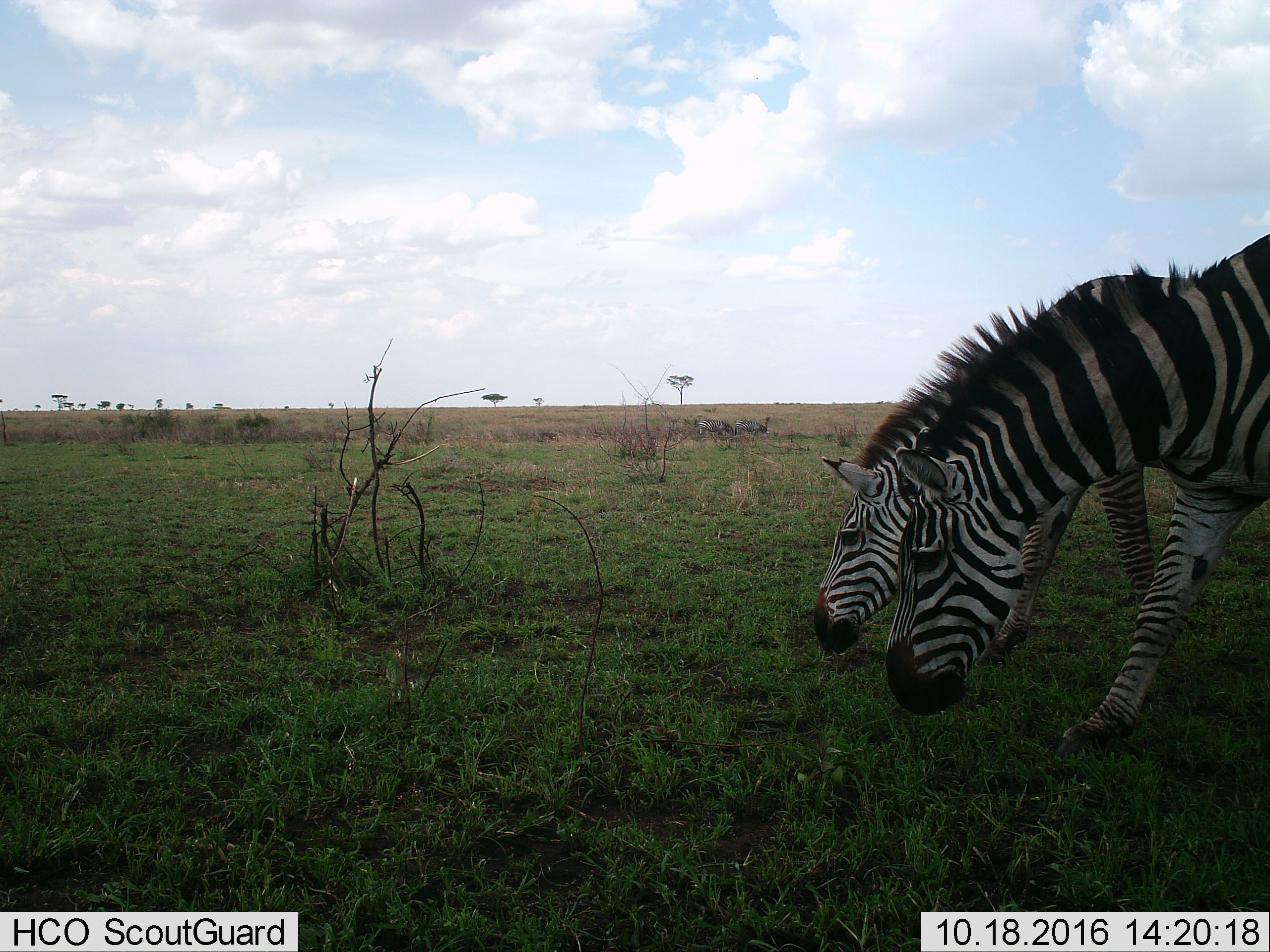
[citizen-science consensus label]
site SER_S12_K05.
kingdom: Animalia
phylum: Chordata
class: Mammalia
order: Perissodactyla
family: Equidae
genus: Equus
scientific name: Equus quagga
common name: plains zebra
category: zebraplains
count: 4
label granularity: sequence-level